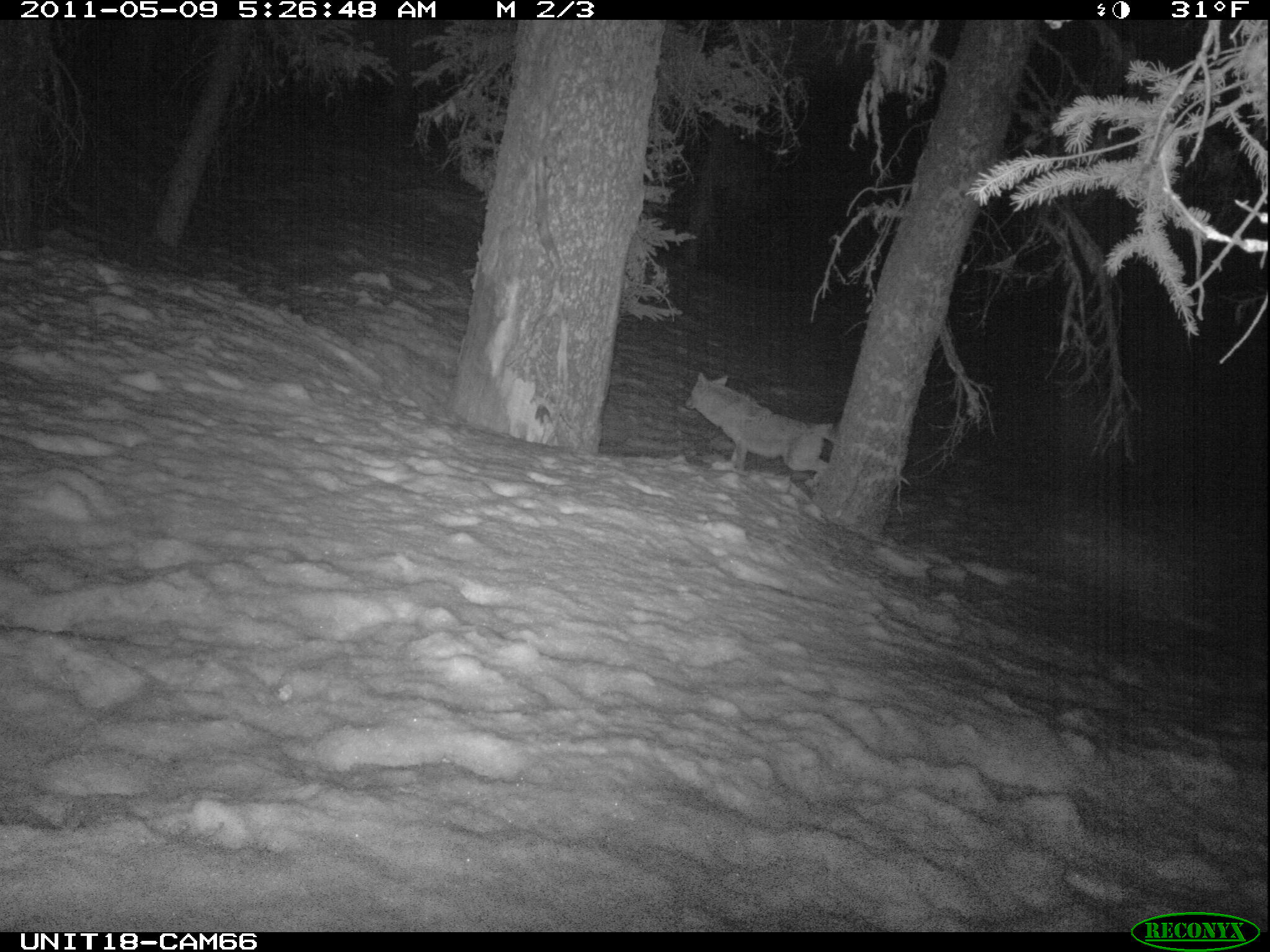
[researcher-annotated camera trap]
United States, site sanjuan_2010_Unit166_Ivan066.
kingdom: Animalia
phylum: Chordata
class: Mammalia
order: Carnivora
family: Canidae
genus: Canis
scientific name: Canis latrans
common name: coyote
Canis latrans (coyote).